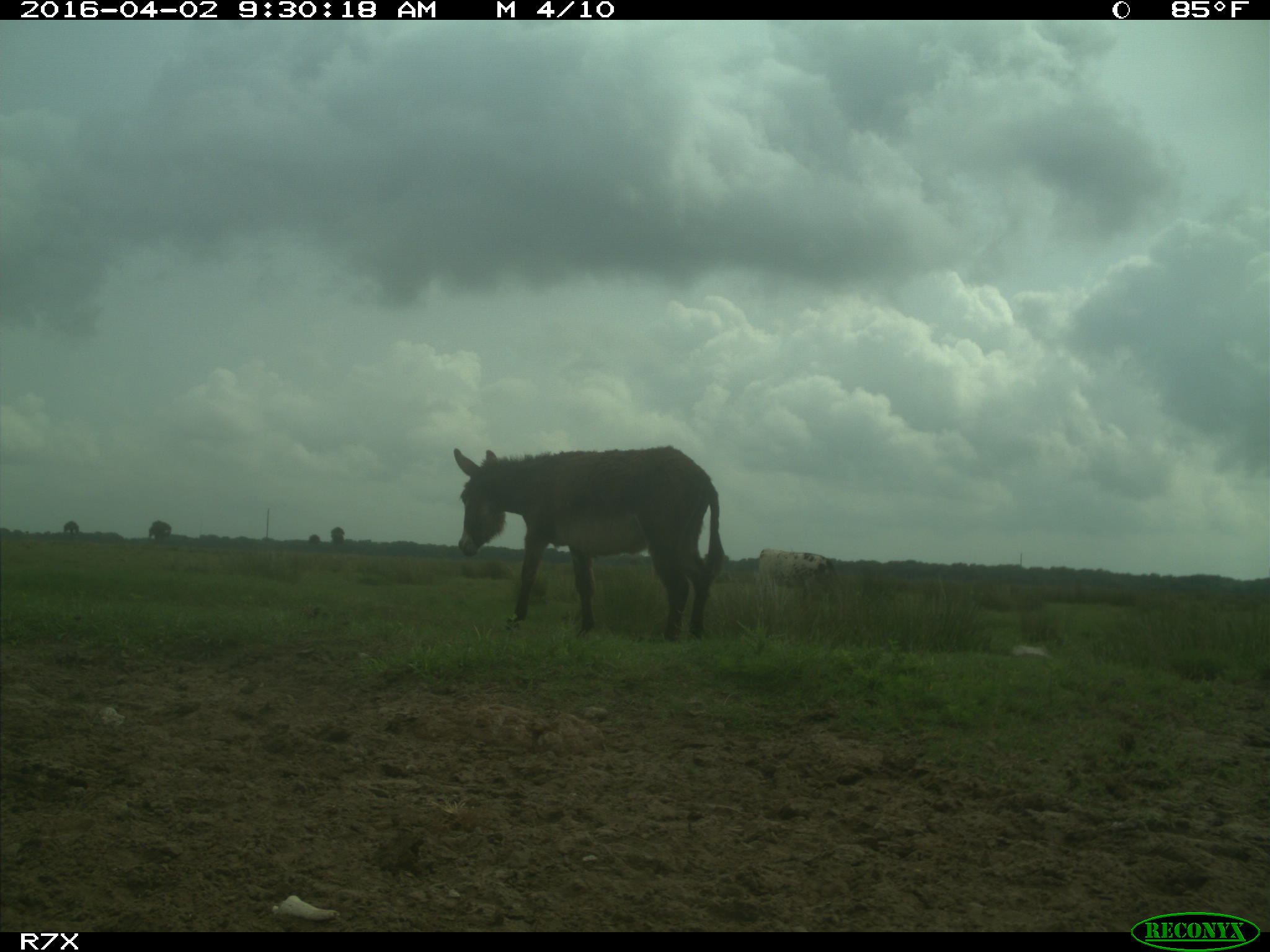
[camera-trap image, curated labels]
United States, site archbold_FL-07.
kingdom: Animalia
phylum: Chordata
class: Mammalia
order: Artiodactyla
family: Bovidae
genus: Bos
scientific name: Bos taurus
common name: domestic cow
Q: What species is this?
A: Bos taurus (domestic cow).